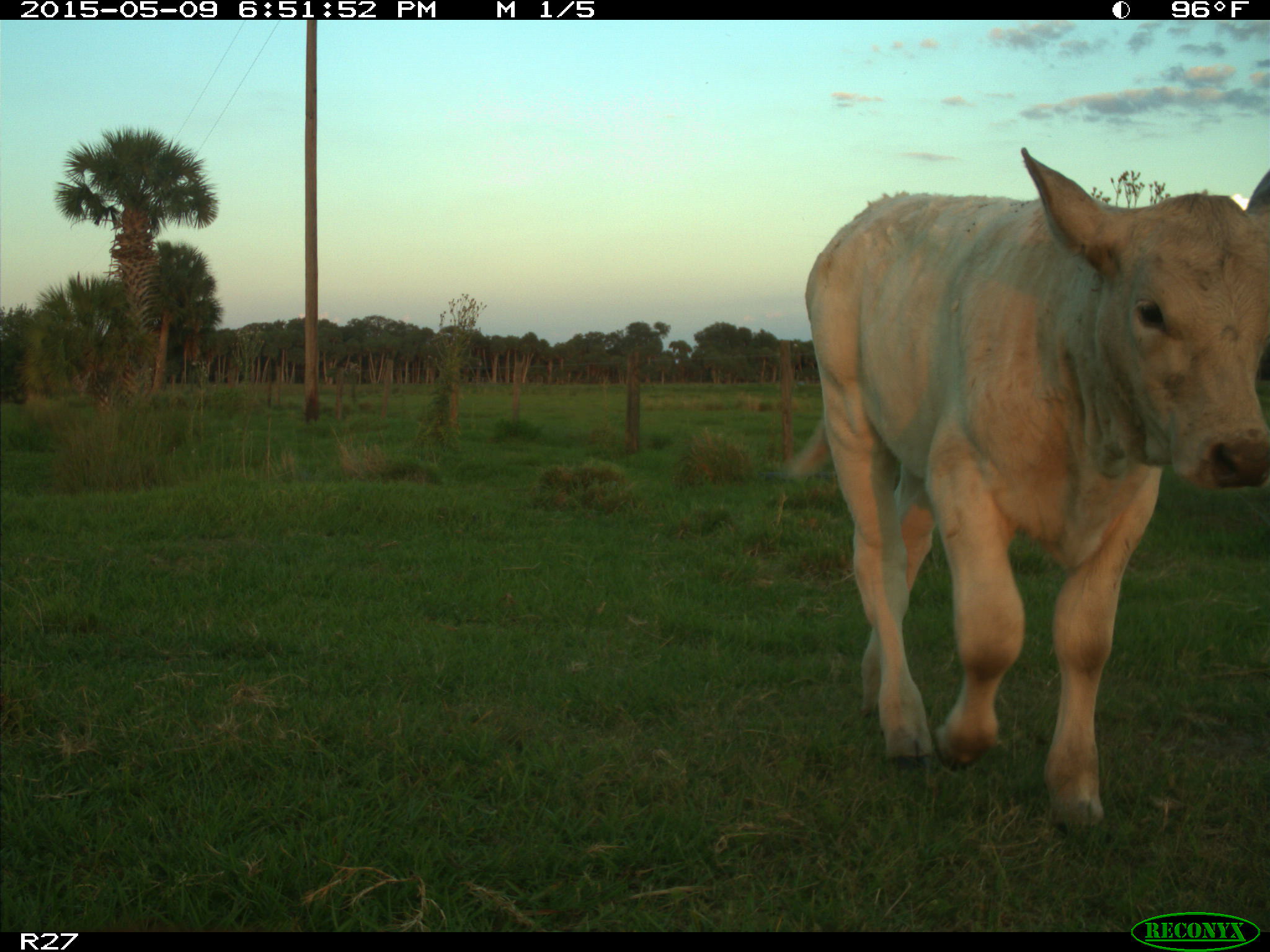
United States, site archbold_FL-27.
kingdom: Animalia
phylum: Chordata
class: Mammalia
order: Artiodactyla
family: Bovidae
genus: Bos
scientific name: Bos taurus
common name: domestic cow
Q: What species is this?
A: Bos taurus (domestic cow).